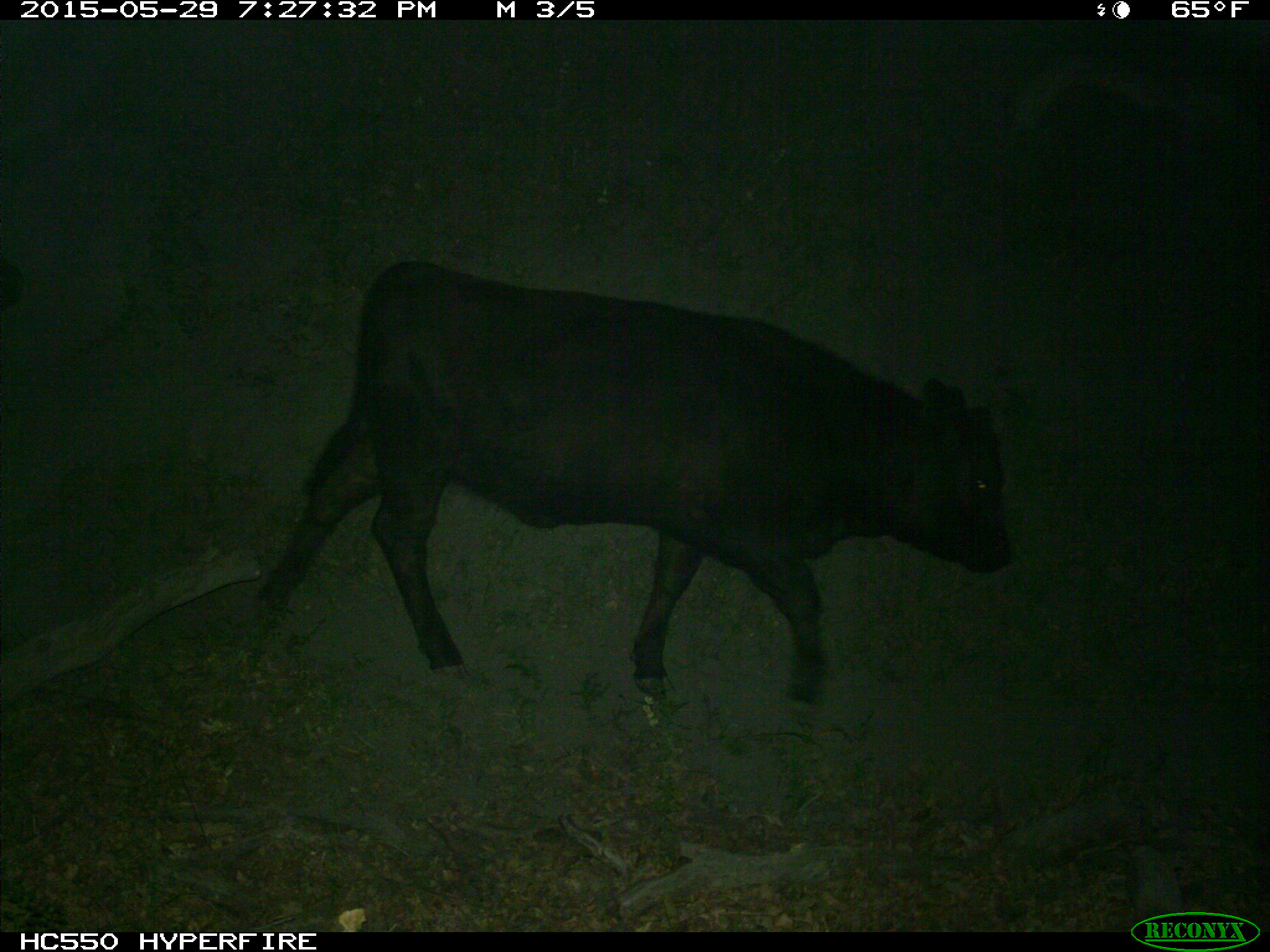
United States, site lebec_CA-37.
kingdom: Animalia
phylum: Chordata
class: Mammalia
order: Artiodactyla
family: Bovidae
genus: Bos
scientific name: Bos taurus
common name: domestic cow